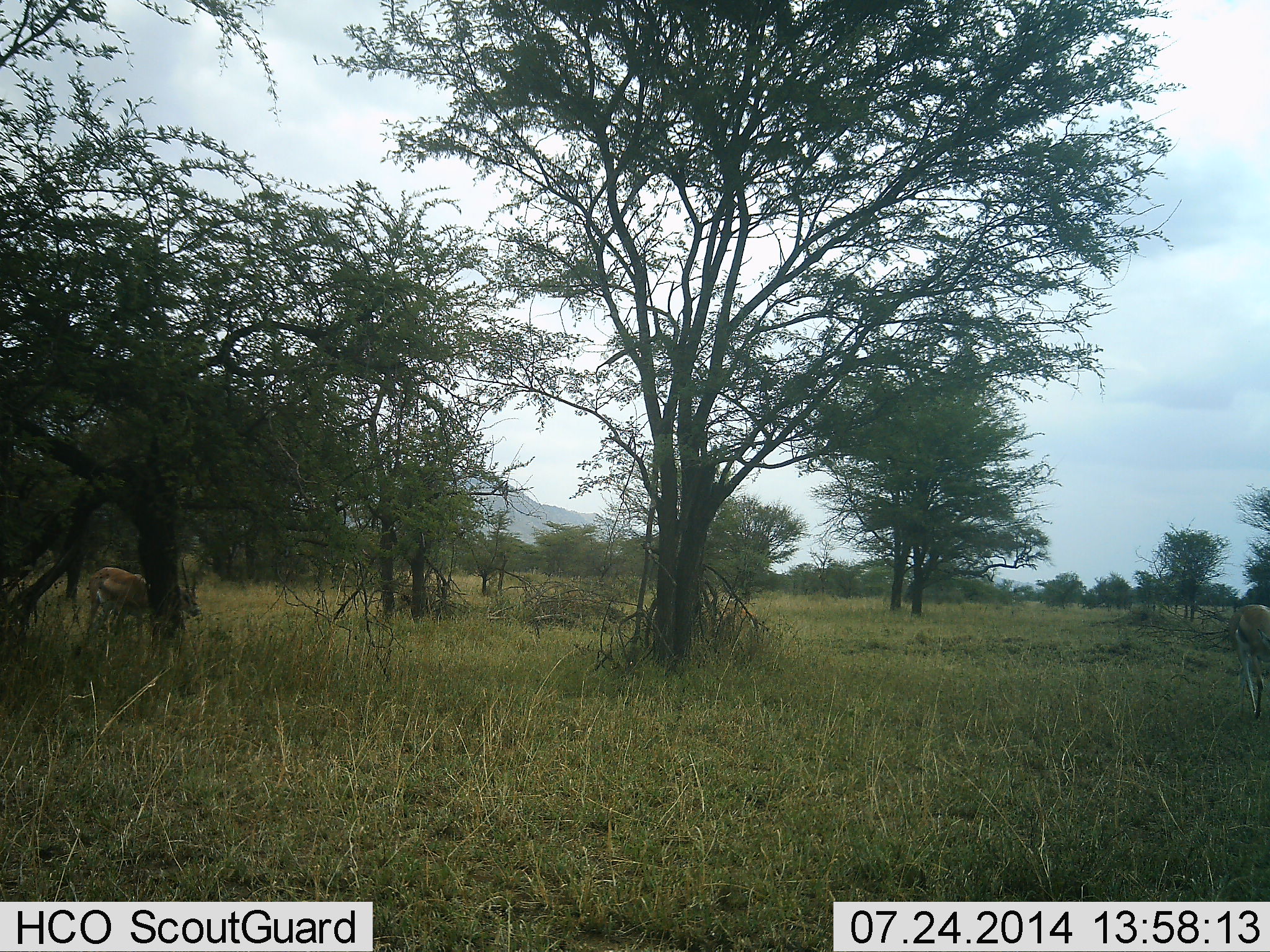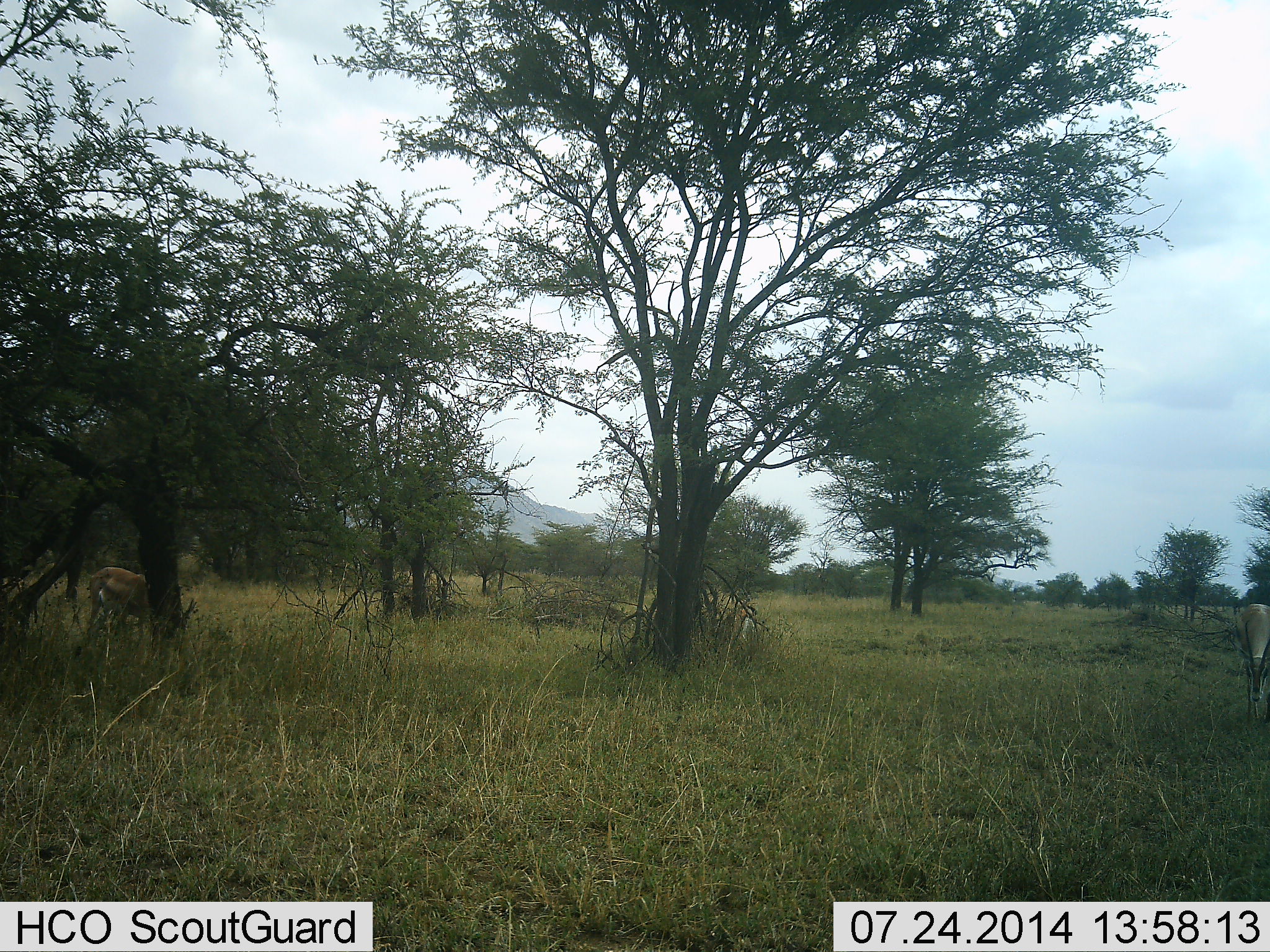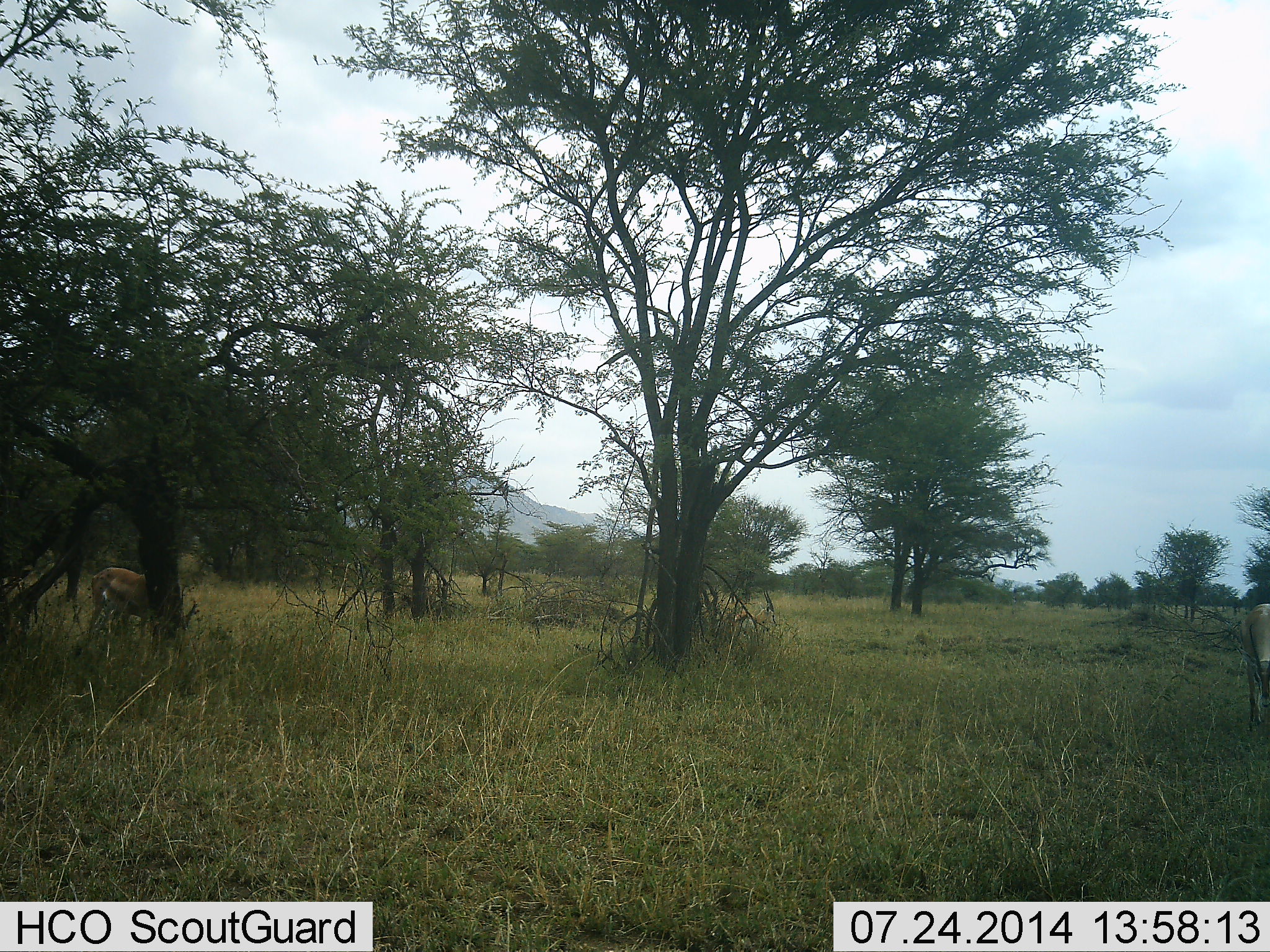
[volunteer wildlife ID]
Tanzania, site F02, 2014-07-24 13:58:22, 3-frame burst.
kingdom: Animalia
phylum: Chordata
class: Mammalia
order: Artiodactyla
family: Bovidae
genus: Eudorcas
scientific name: Eudorcas thomsonii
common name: thomson's gazelle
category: gazellethomsons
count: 3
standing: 30%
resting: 10%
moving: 10%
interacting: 0%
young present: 0%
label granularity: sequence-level